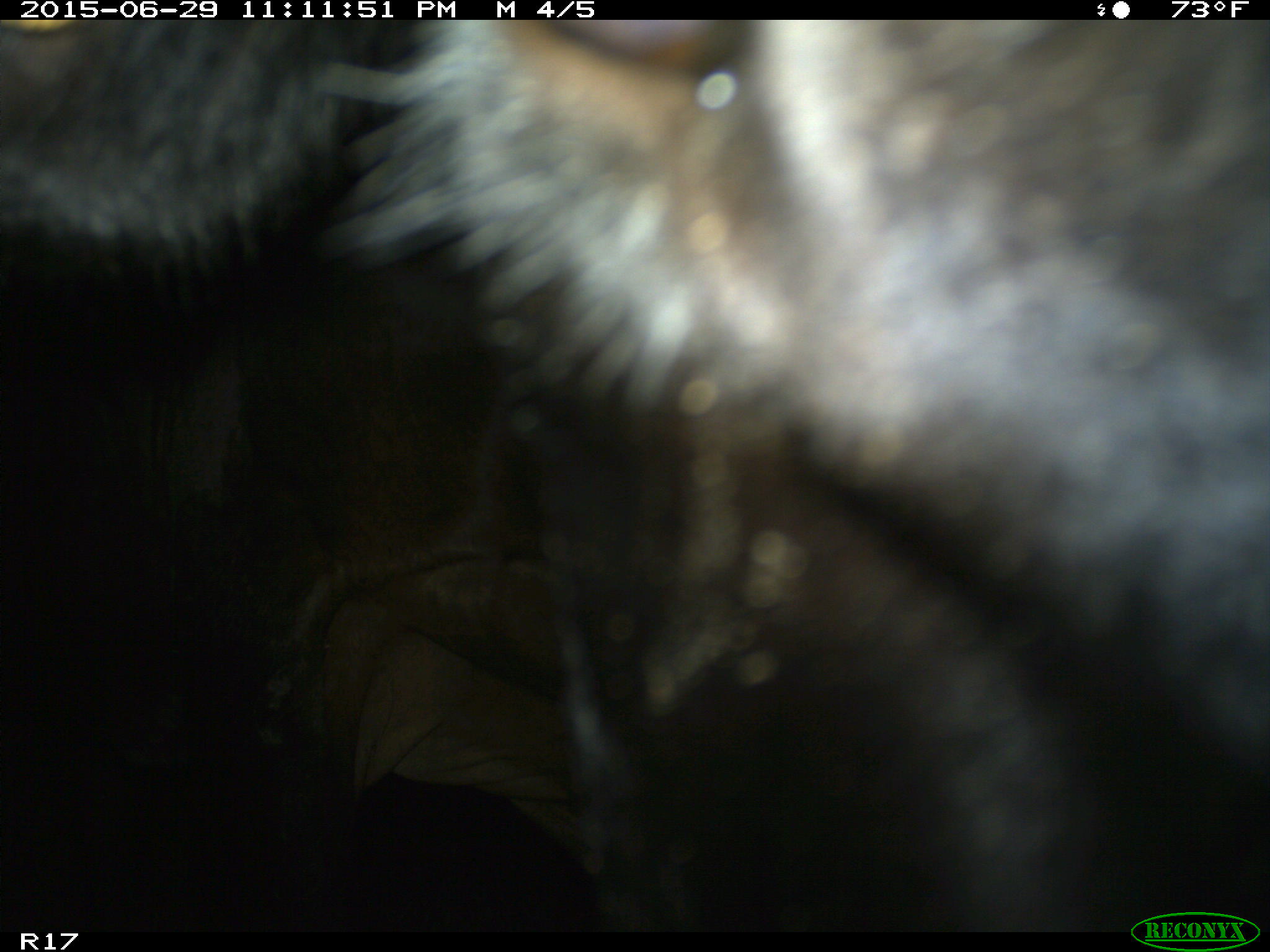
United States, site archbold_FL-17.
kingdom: Animalia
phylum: Chordata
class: Mammalia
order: Artiodactyla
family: Bovidae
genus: Bos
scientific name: Bos taurus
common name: domestic cow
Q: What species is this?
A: Bos taurus (domestic cow).